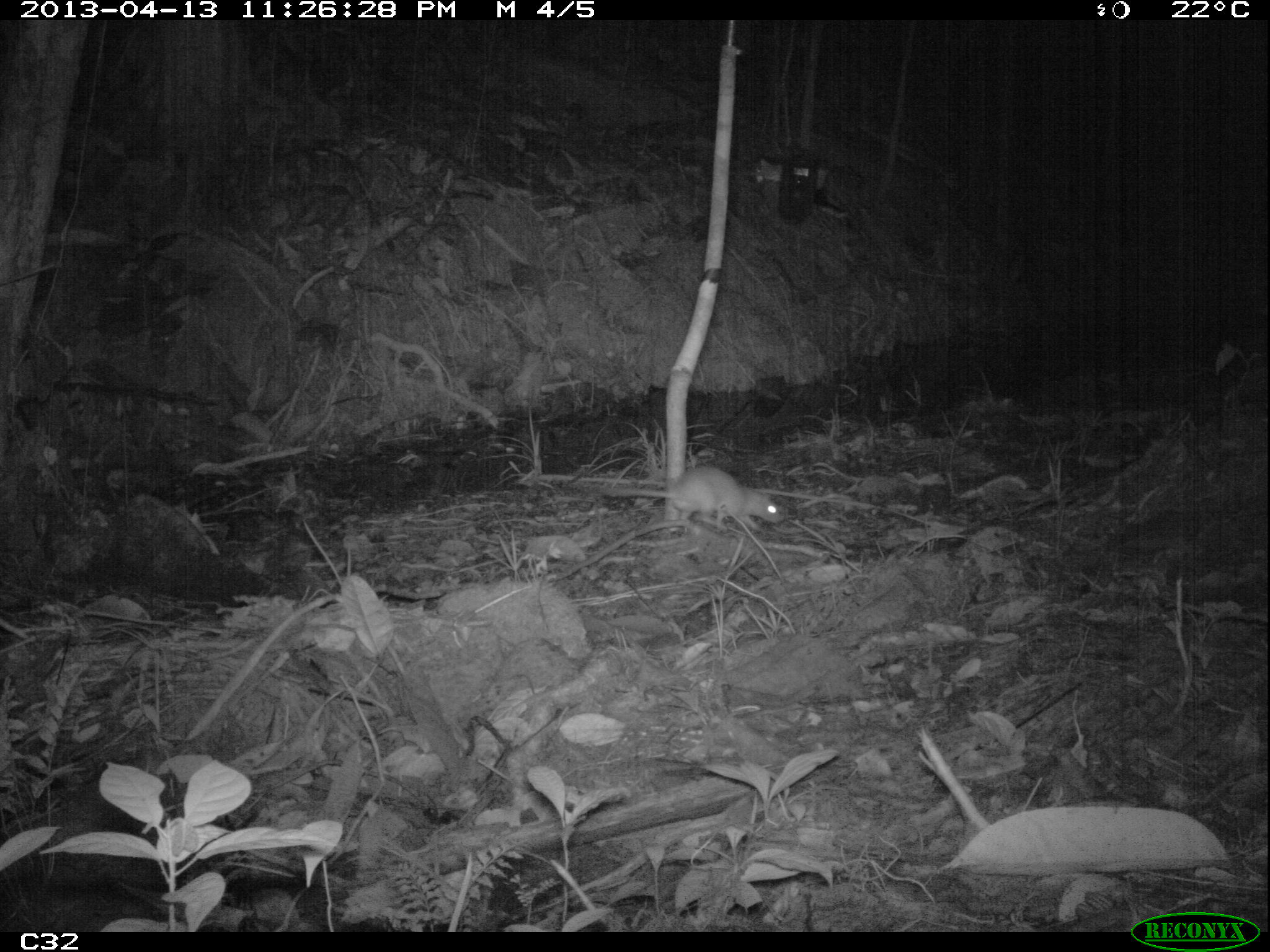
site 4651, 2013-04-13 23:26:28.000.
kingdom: Animalia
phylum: Chordata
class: Mammalia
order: Rodentia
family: Muridae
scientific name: Muridae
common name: mice, rats, and gerbils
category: unknown mouse or rat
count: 1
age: adult